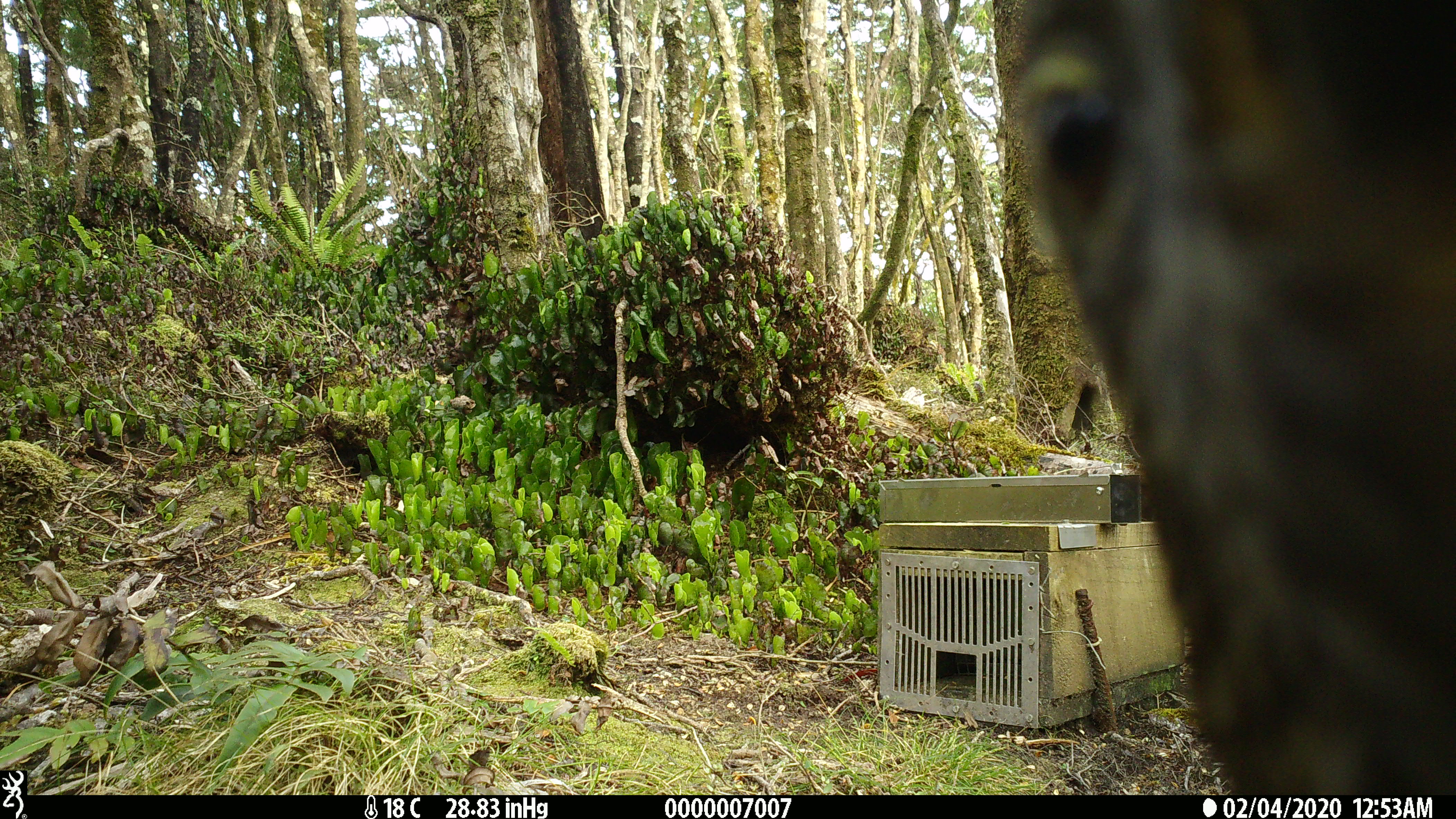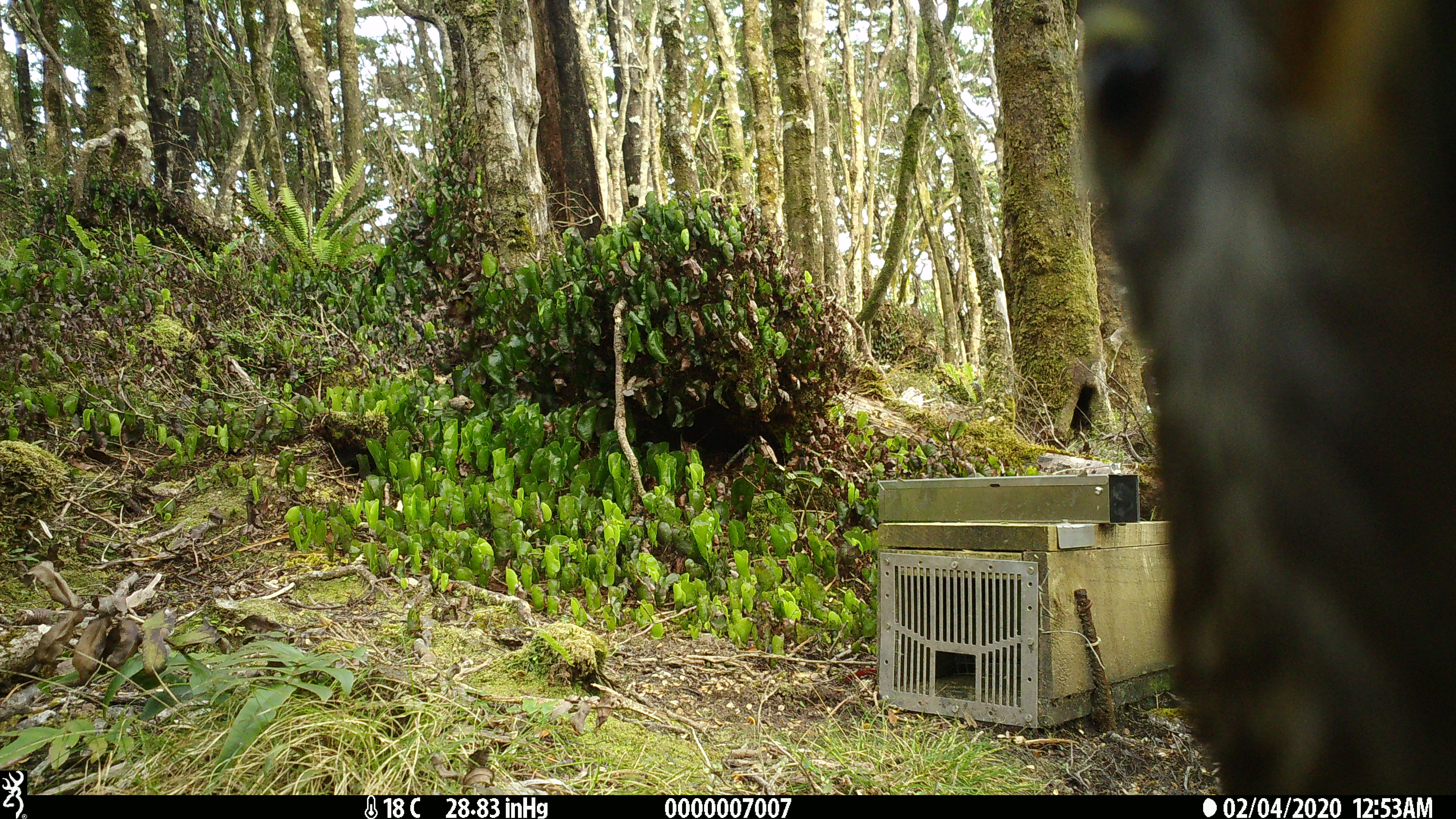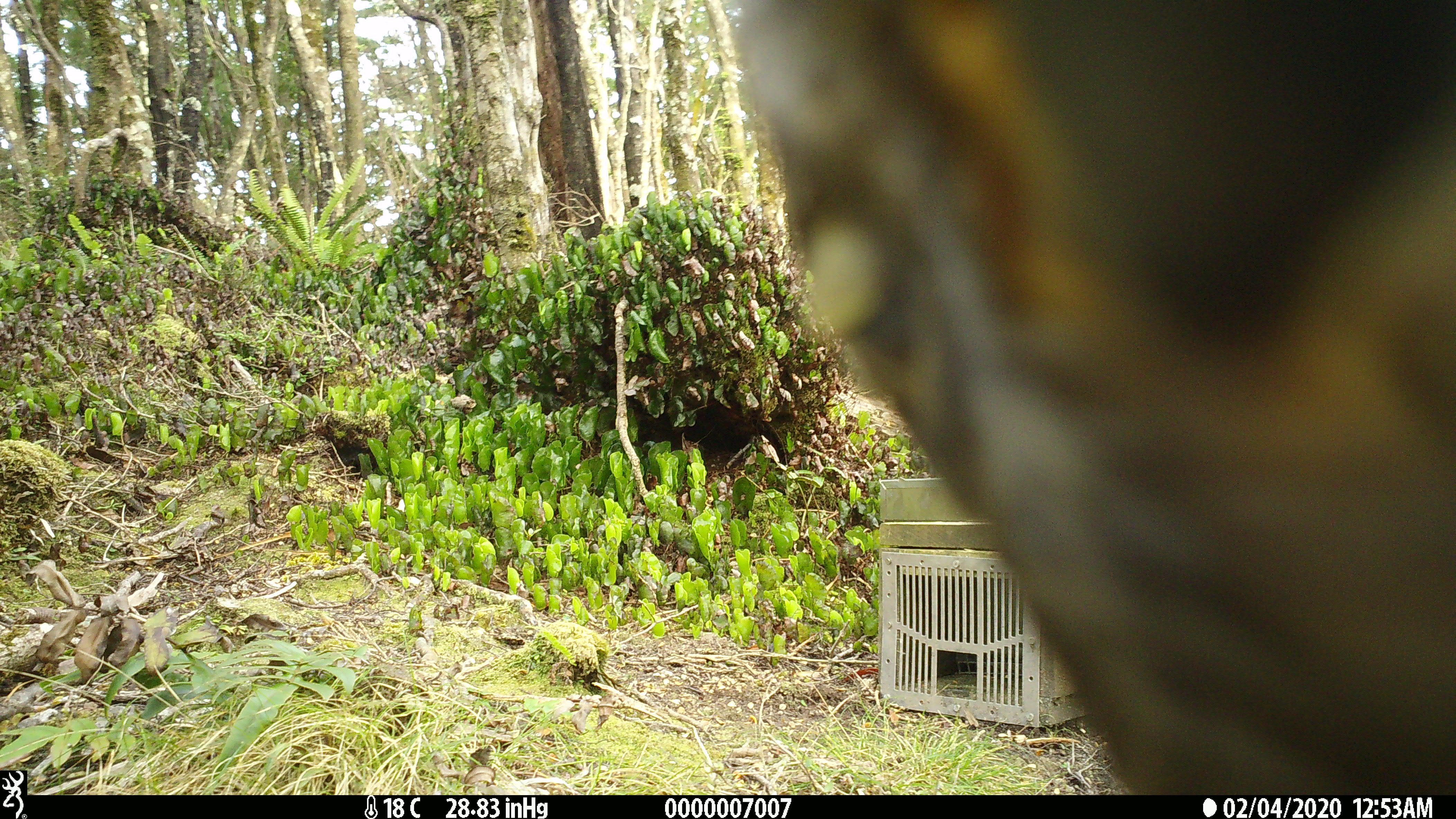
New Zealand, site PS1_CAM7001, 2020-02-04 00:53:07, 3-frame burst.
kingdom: Animalia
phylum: Chordata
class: Aves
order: Psittaciformes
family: Strigopidae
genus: Nestor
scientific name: Nestor notabilis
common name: kea